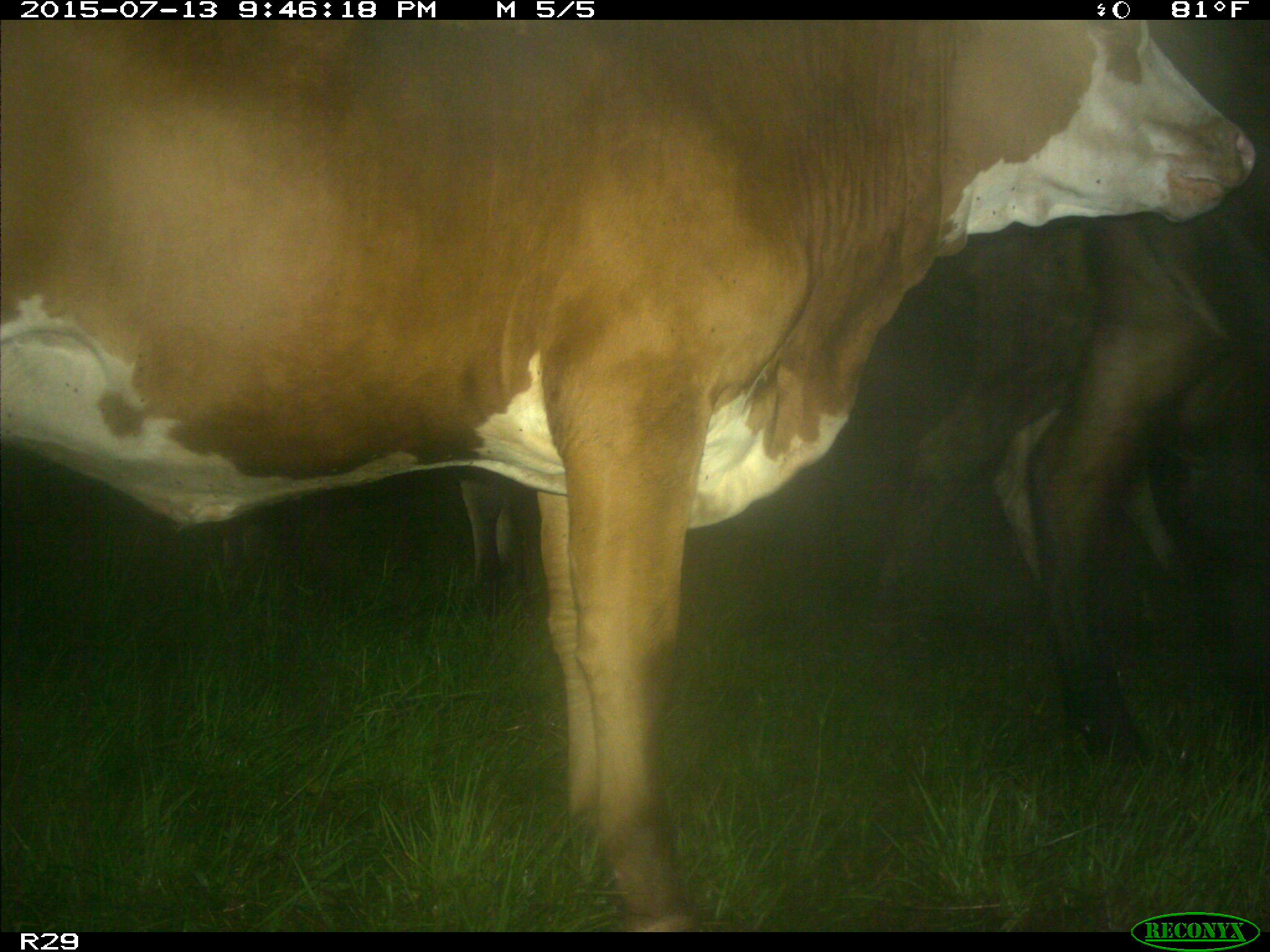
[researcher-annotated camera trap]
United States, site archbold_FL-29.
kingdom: Animalia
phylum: Chordata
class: Mammalia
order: Artiodactyla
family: Bovidae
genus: Bos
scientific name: Bos taurus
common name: domestic cow